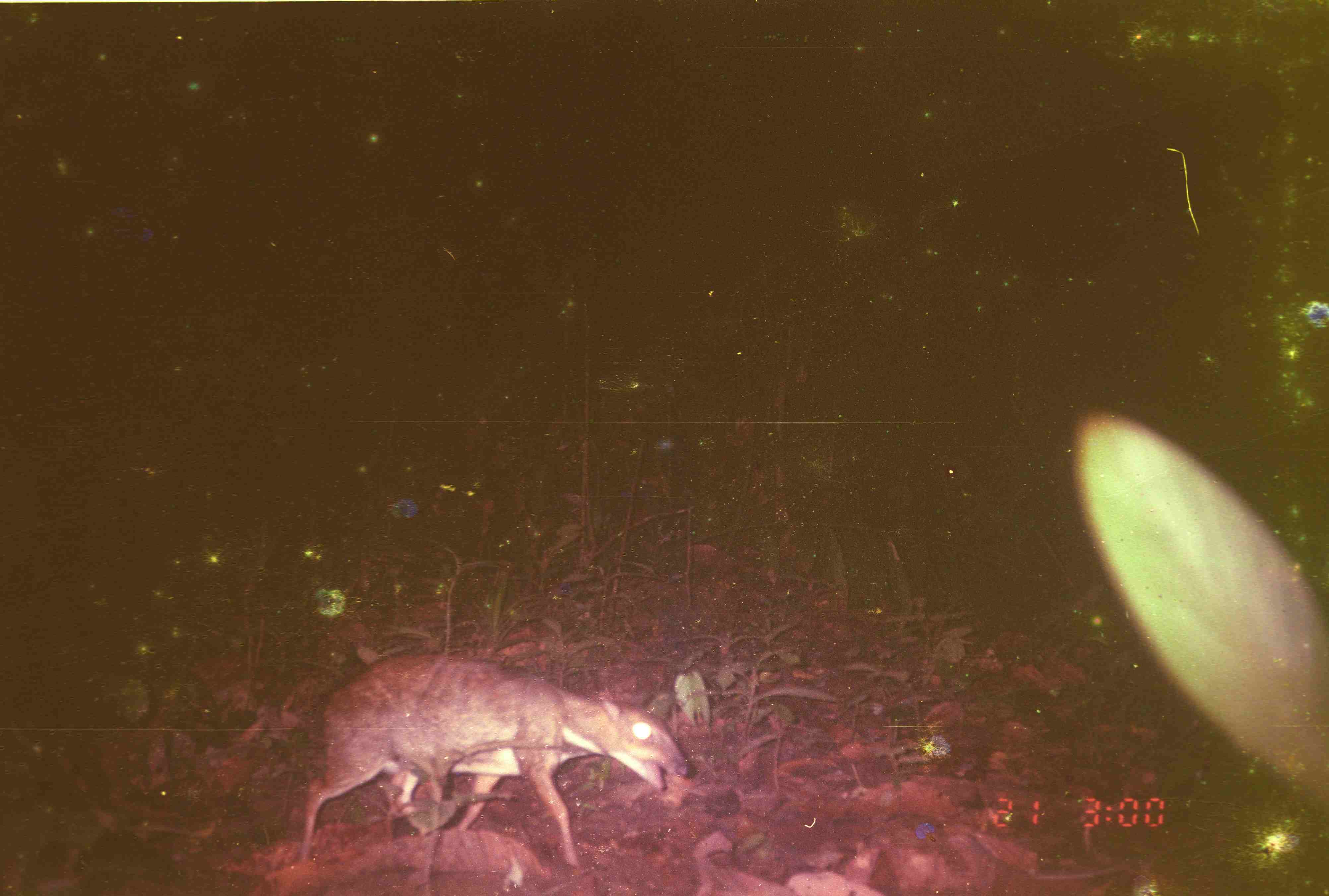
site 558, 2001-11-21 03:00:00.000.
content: unidentified animal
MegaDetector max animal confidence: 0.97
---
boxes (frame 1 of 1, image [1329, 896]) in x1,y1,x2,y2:
unknown: 298,652,695,868